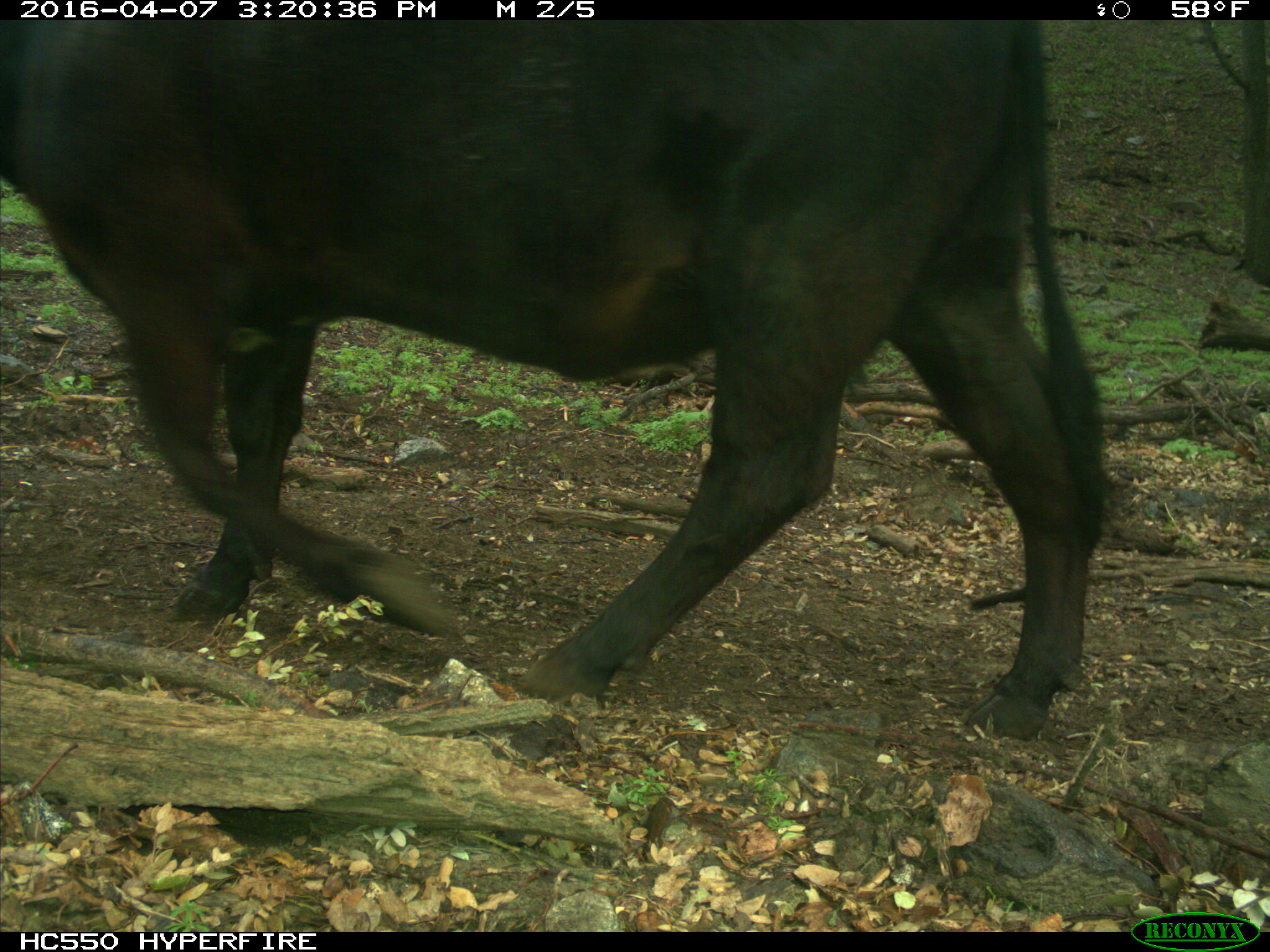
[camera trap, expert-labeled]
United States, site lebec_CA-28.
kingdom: Animalia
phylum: Chordata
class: Mammalia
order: Artiodactyla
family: Bovidae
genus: Bos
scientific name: Bos taurus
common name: domestic cow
Bos taurus (domestic cow).